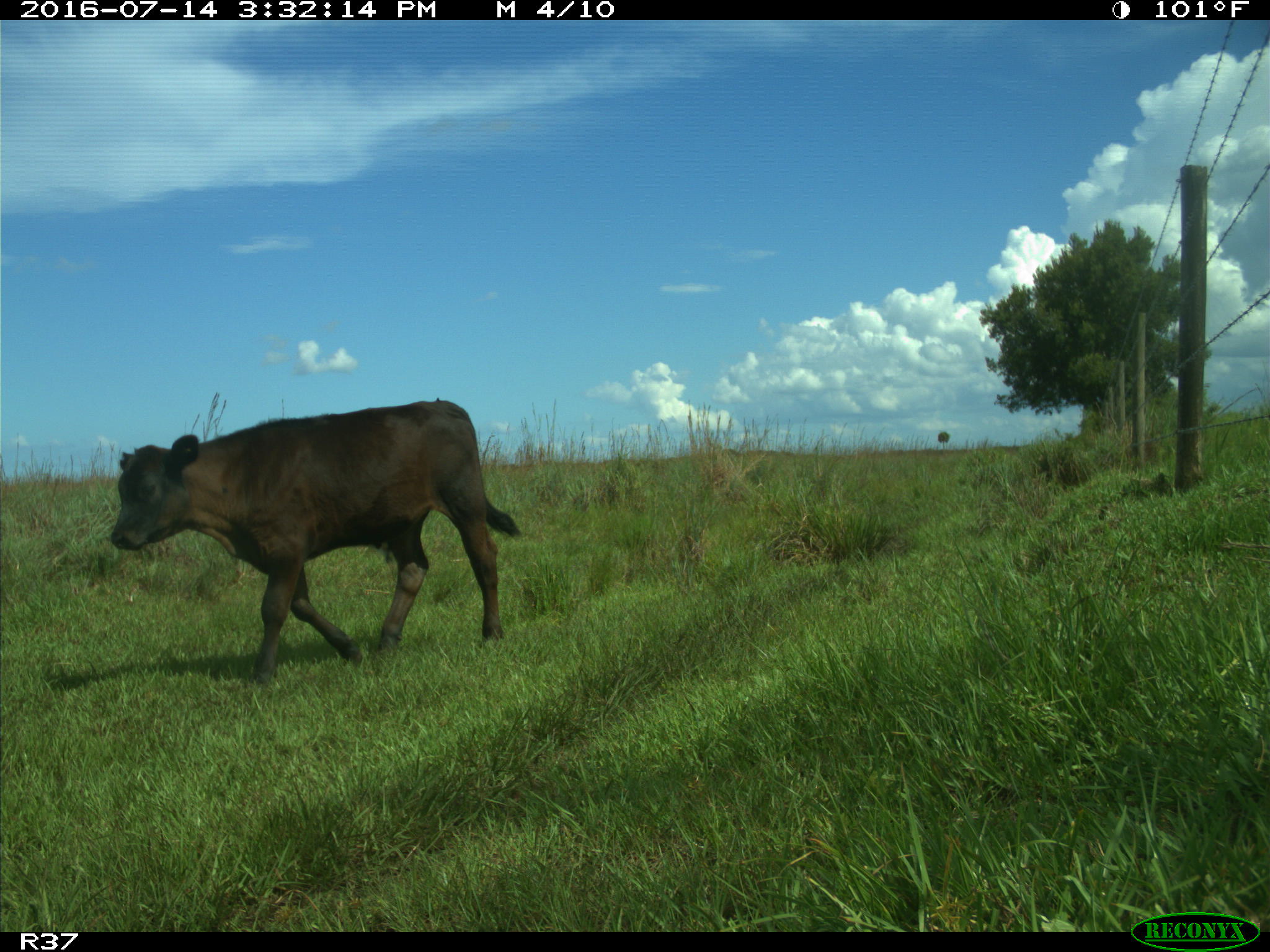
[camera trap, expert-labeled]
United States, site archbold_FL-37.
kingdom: Animalia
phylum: Chordata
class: Mammalia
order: Artiodactyla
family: Bovidae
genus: Bos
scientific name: Bos taurus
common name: domestic cow